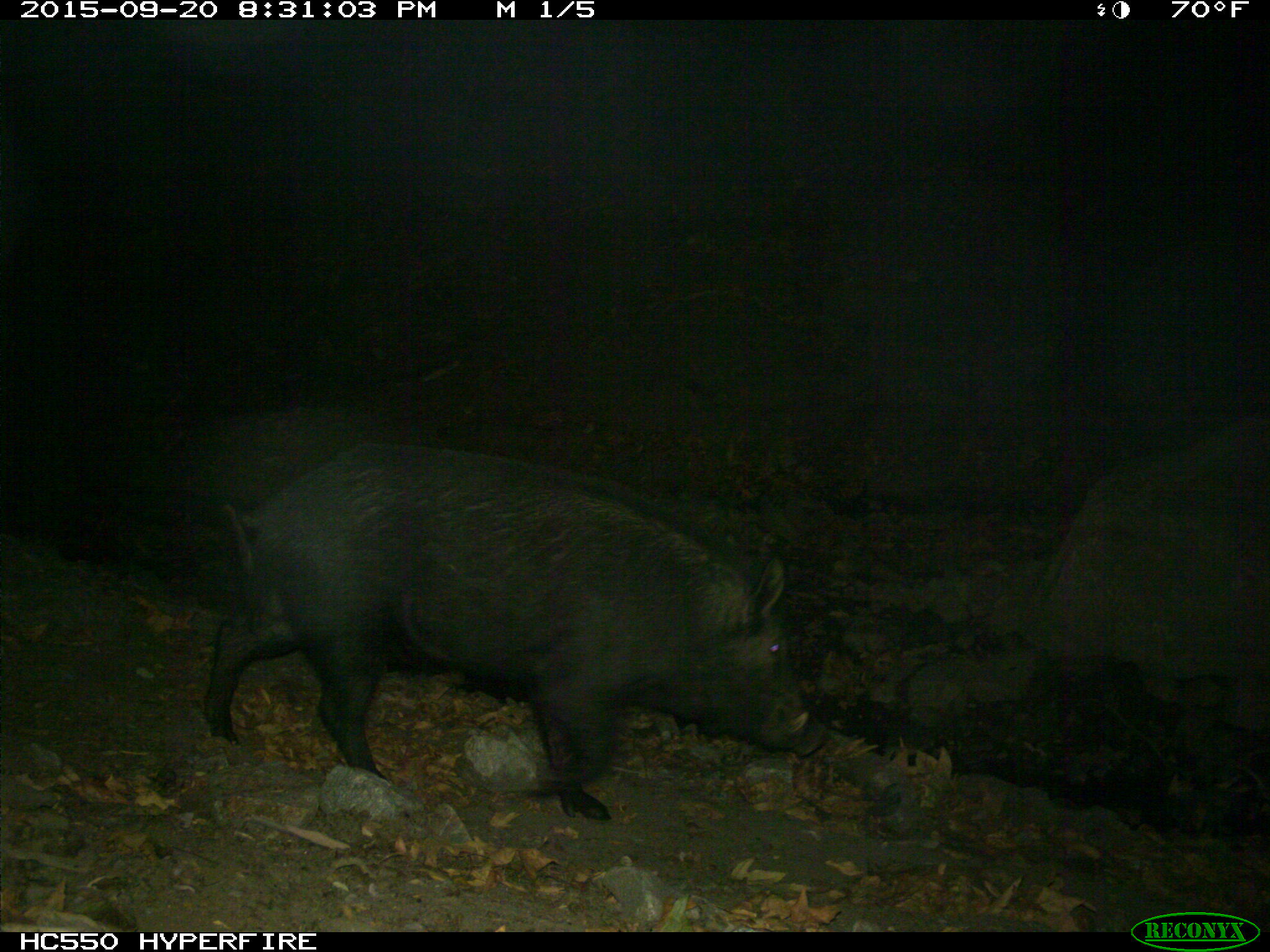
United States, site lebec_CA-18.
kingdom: Animalia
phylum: Chordata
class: Mammalia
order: Artiodactyla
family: Suidae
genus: Sus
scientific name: Sus scrofa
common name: wild boar